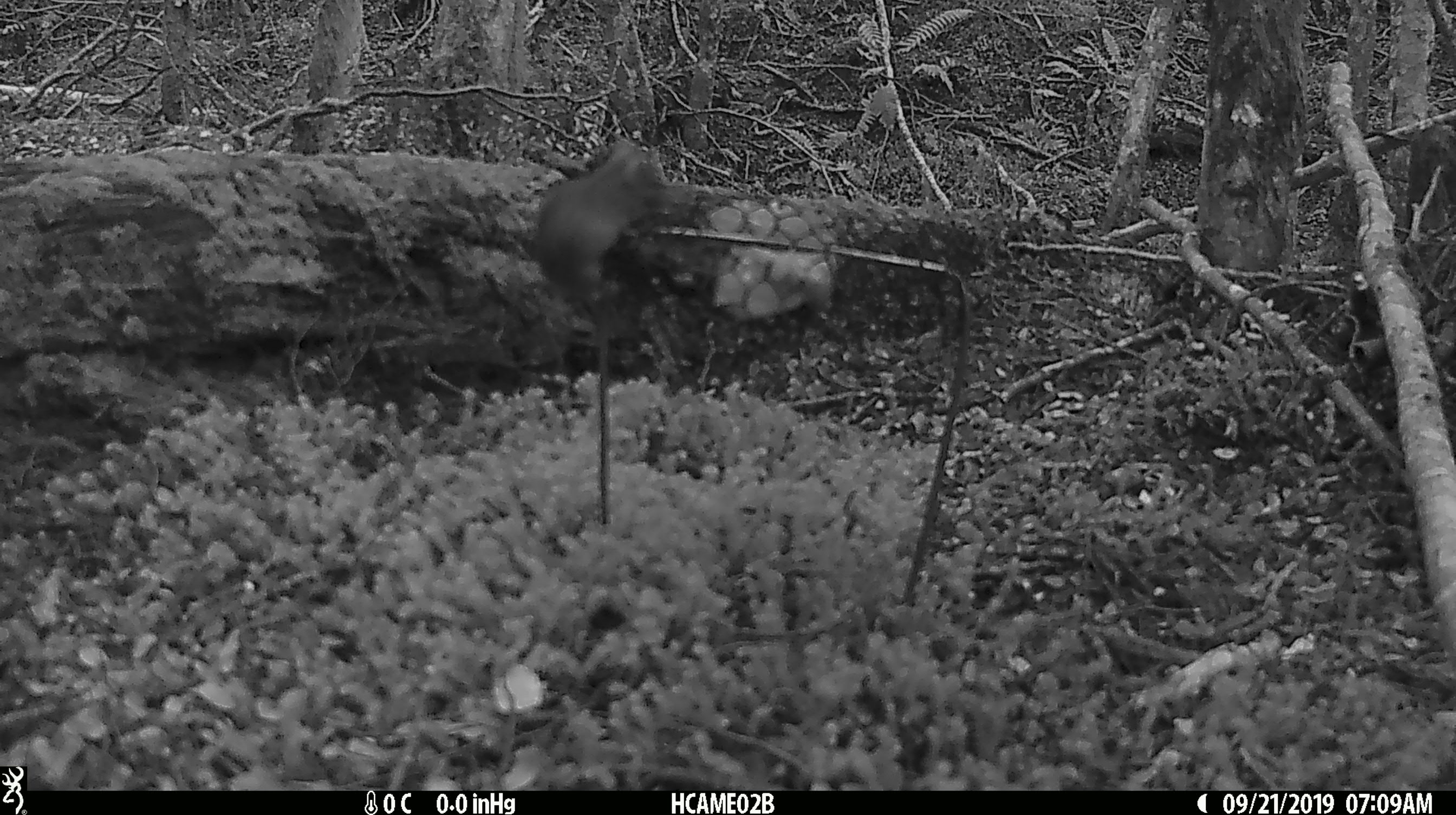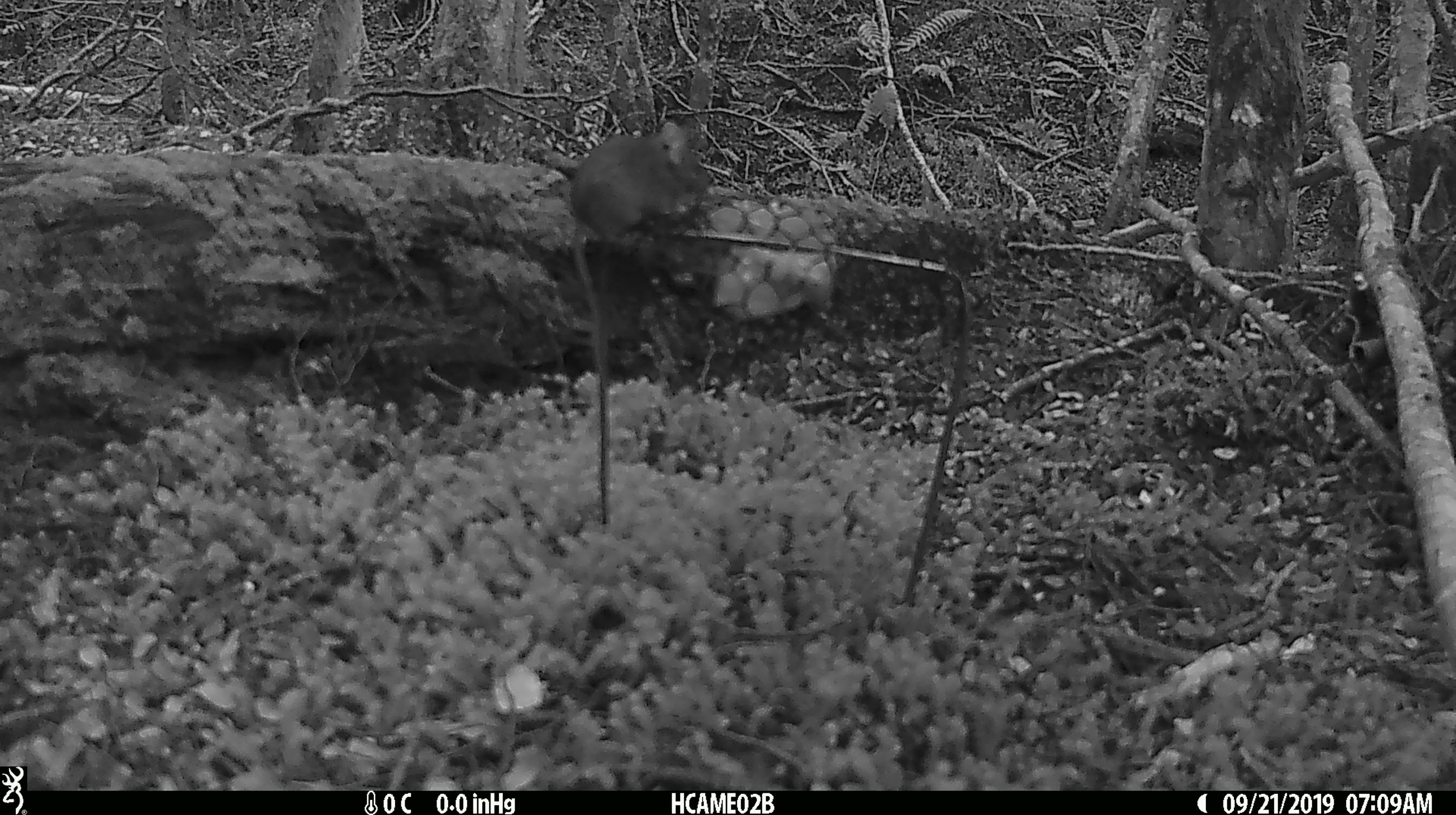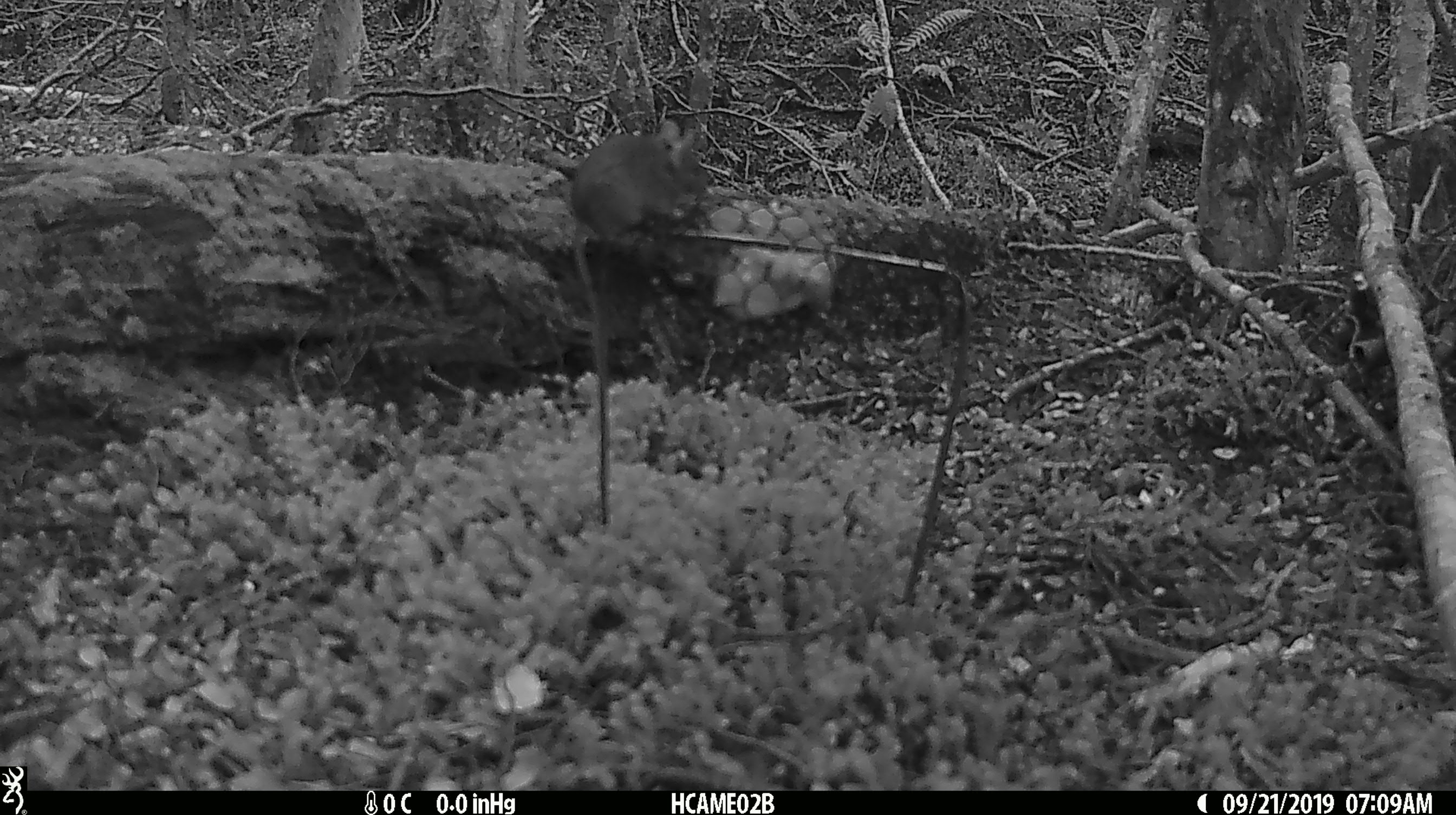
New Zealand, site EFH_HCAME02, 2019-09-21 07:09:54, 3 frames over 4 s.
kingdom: Animalia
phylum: Chordata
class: Mammalia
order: Rodentia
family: Muridae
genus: Mus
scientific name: Mus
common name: mouse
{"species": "mouse (Mus)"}